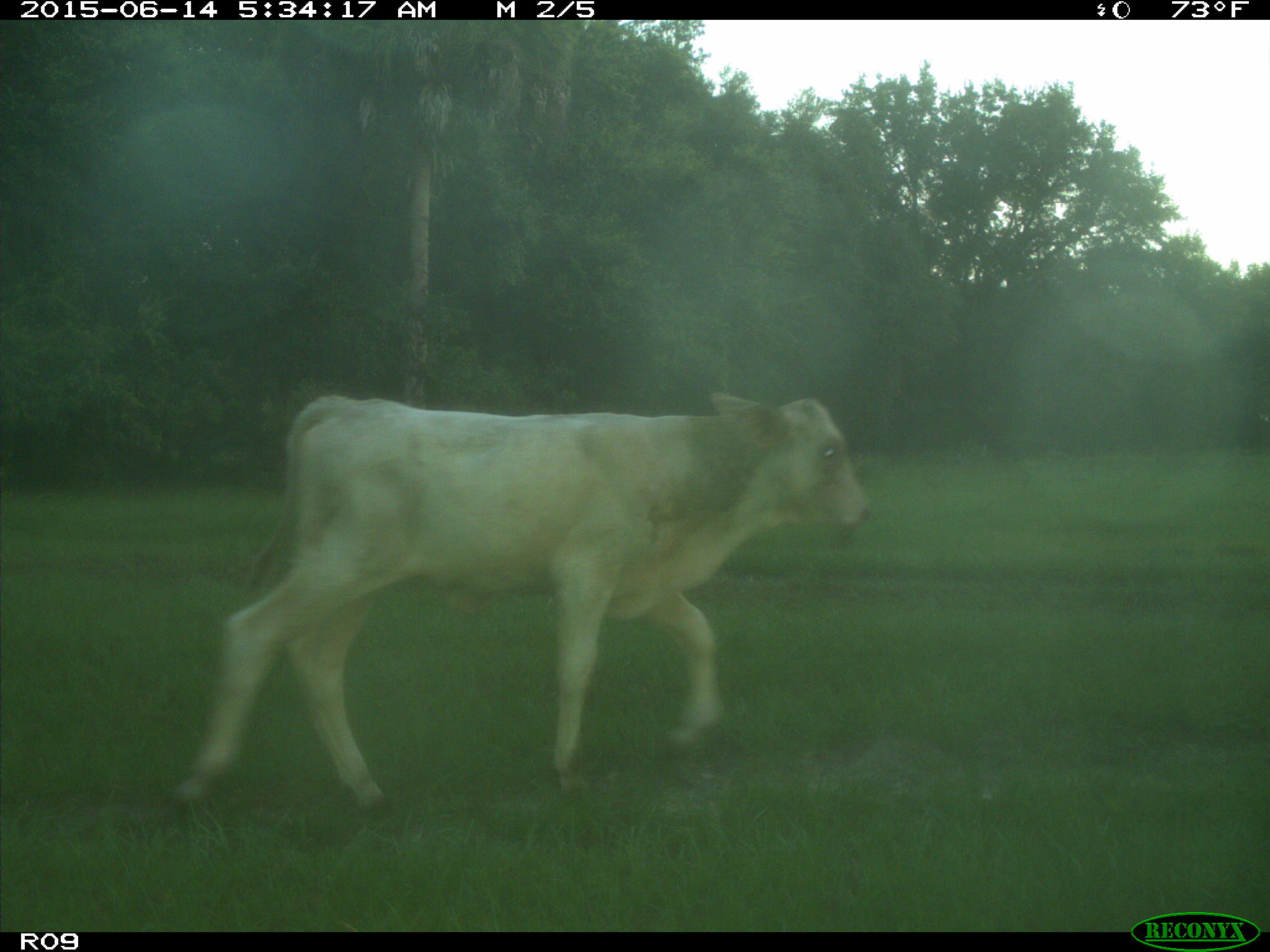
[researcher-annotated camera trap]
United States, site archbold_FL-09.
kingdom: Animalia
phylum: Chordata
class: Mammalia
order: Artiodactyla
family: Bovidae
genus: Bos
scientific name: Bos taurus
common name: domestic cow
Bos taurus (domestic cow).